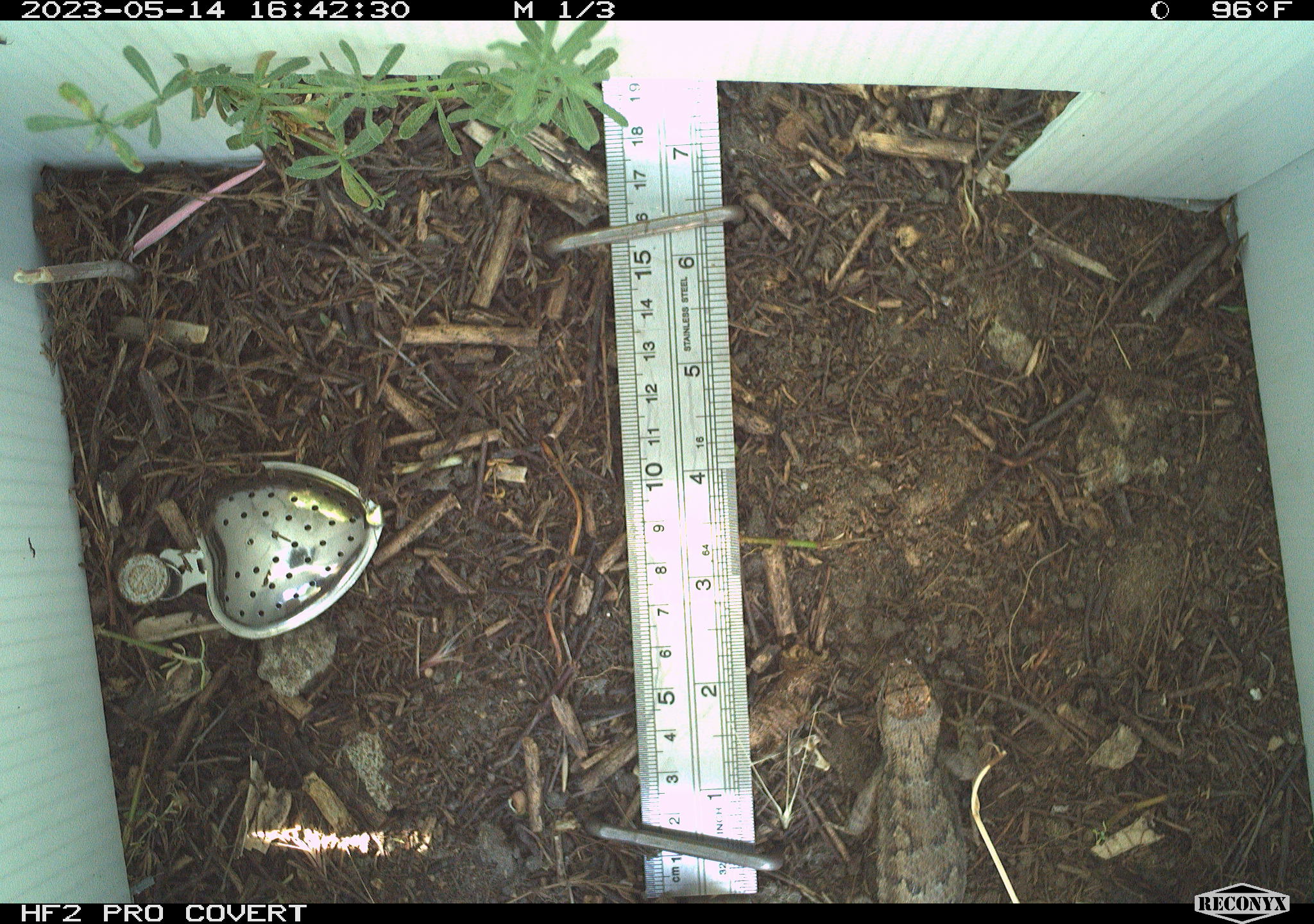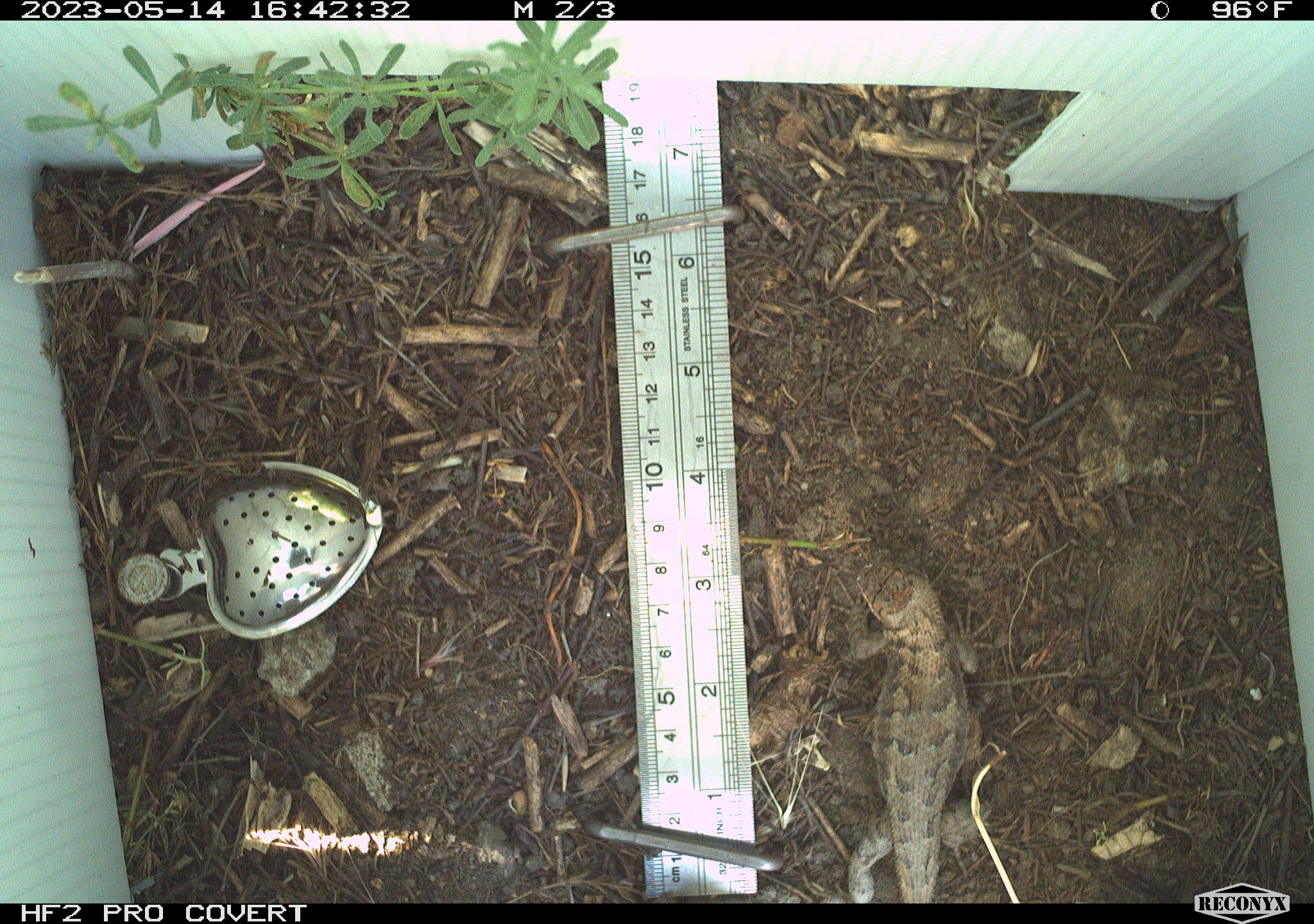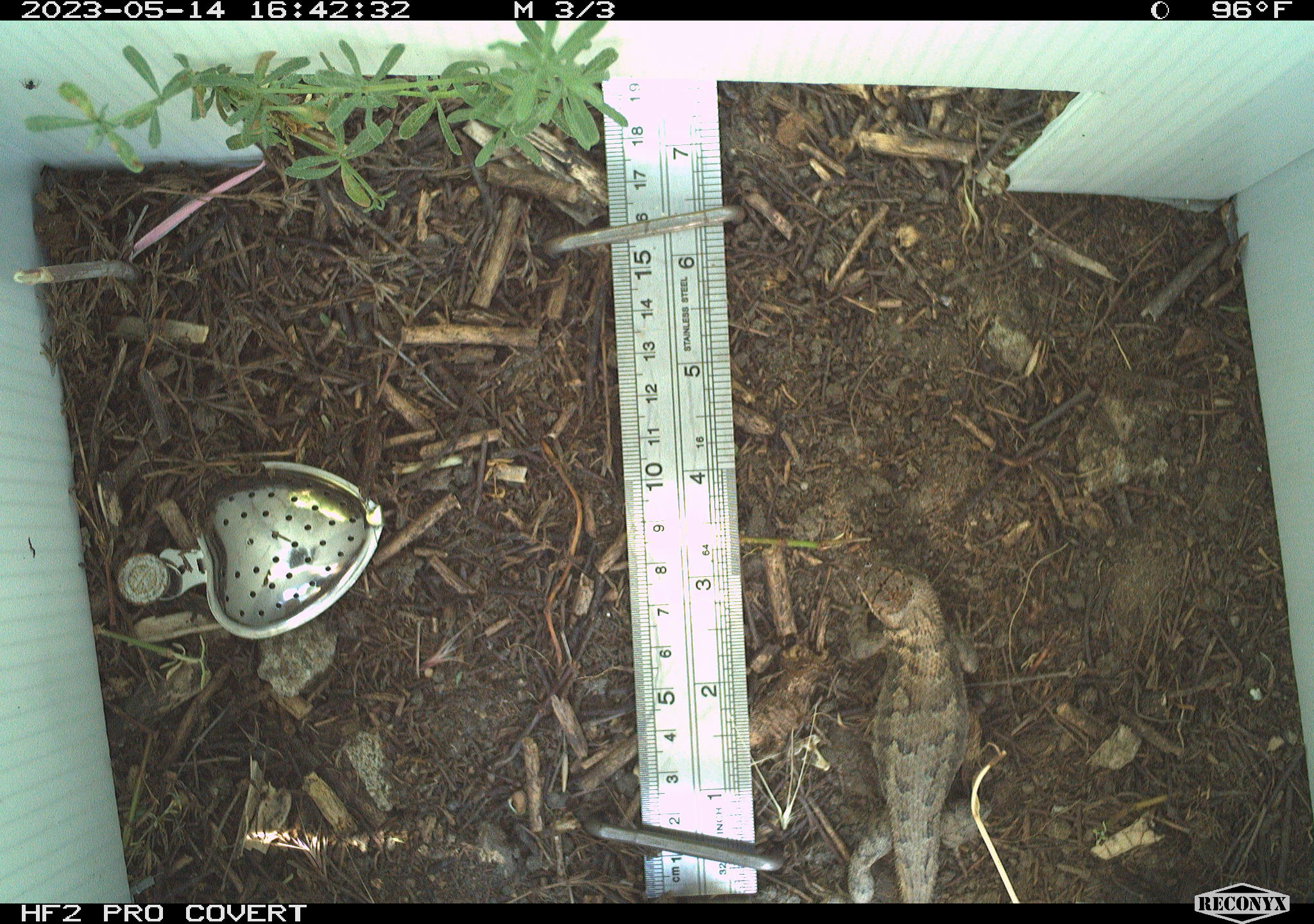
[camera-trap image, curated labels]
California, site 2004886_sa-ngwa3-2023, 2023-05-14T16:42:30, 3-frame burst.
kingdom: Animalia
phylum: Chordata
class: Reptilia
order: Squamata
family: Phrynosomatidae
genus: Sceloporus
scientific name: Sceloporus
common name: spiny lizards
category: sceloporus species